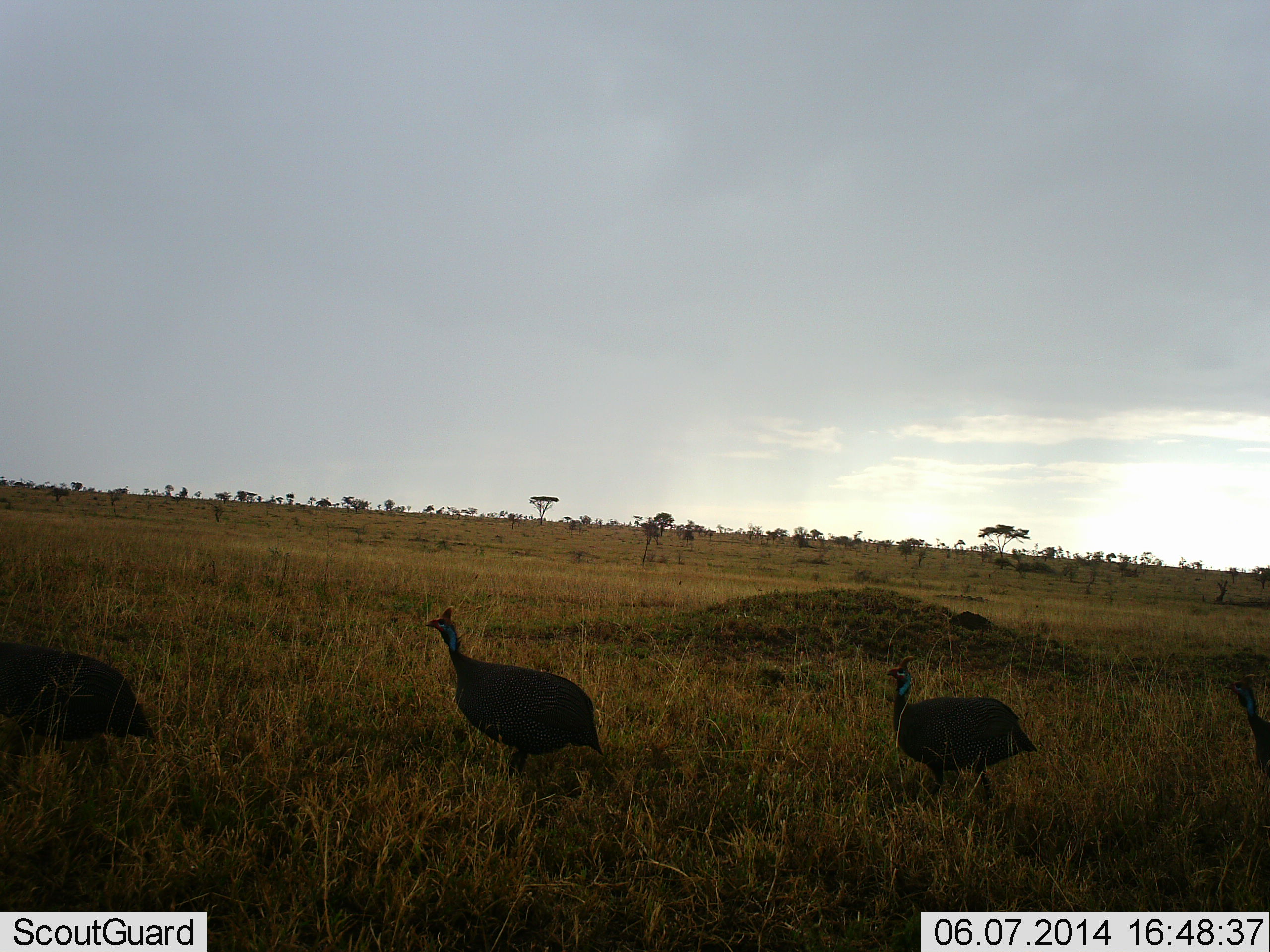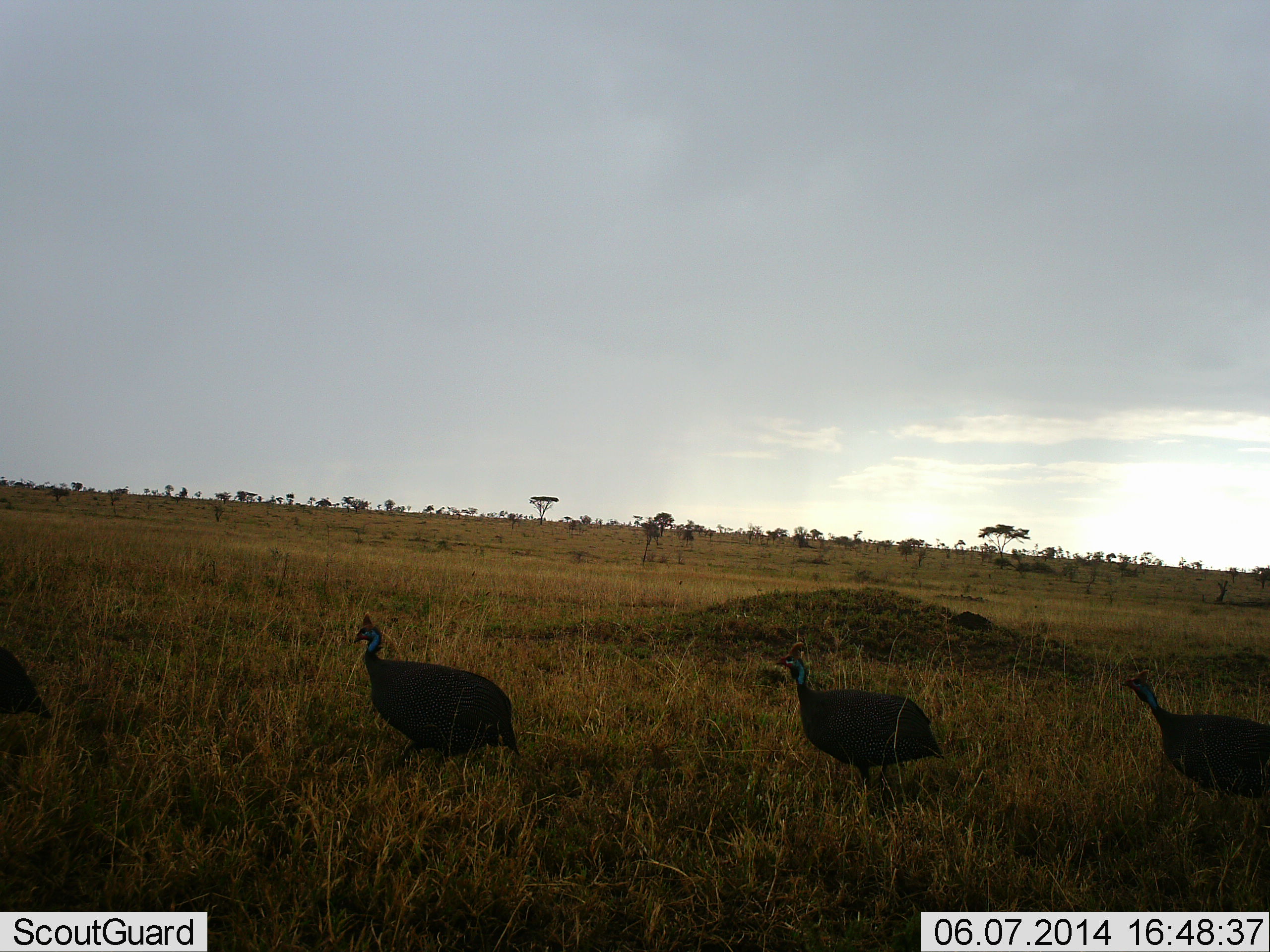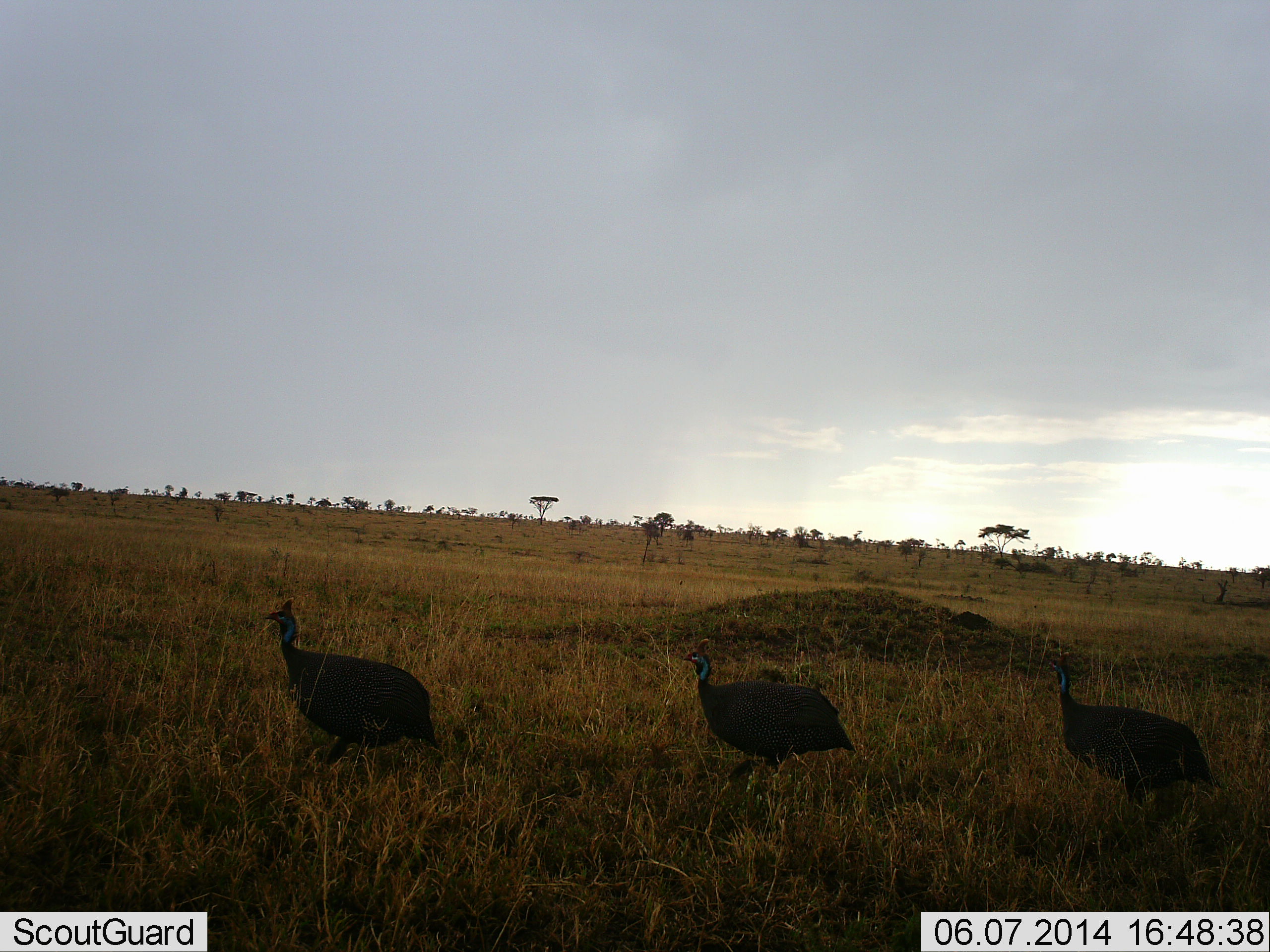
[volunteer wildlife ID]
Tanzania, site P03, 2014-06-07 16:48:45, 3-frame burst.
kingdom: Animalia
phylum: Chordata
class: Aves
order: Galliformes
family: Numididae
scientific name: Numididae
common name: guinea fowl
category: guineafowl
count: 4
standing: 10%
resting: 0%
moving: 90%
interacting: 0%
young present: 0%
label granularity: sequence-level